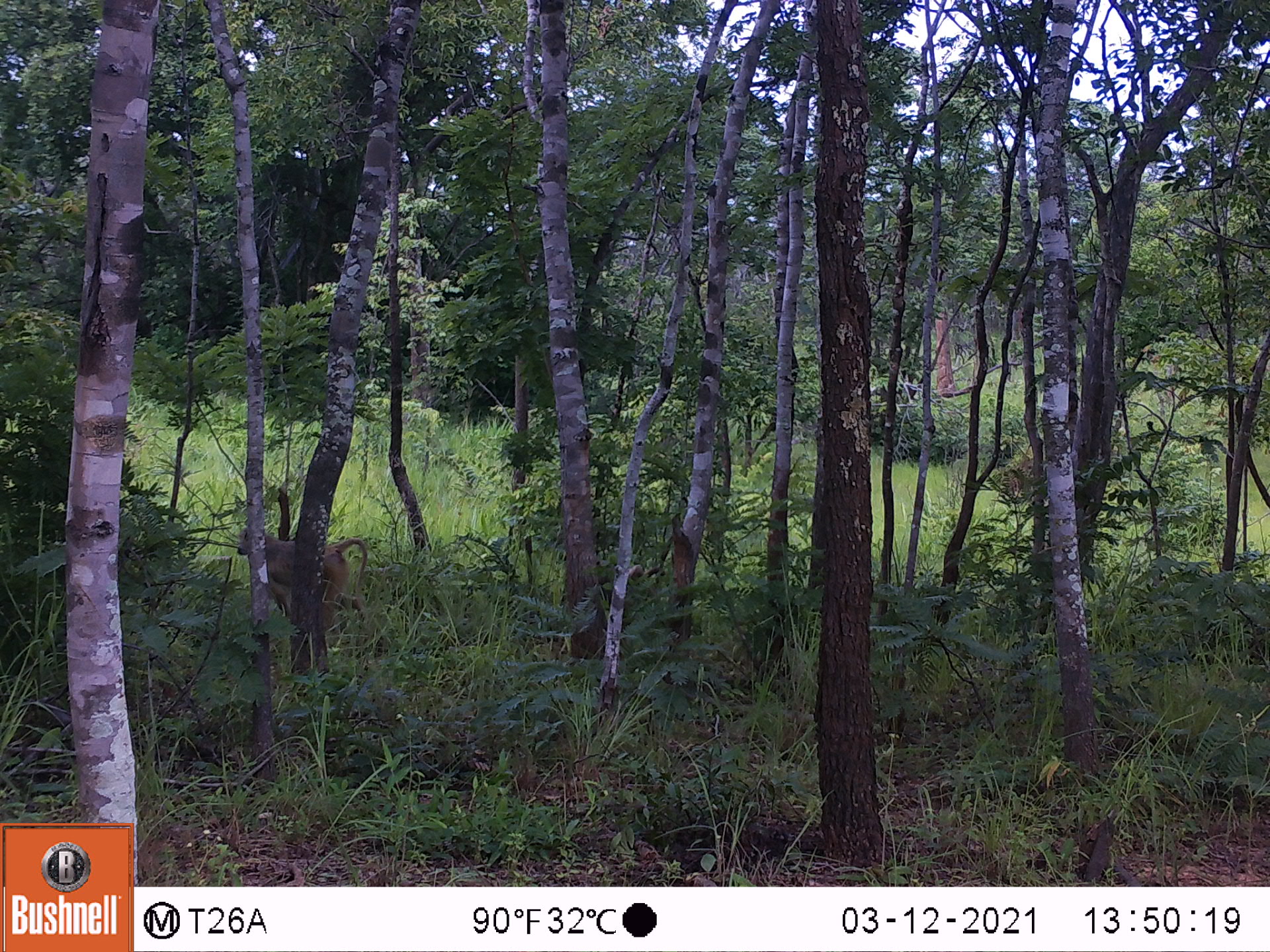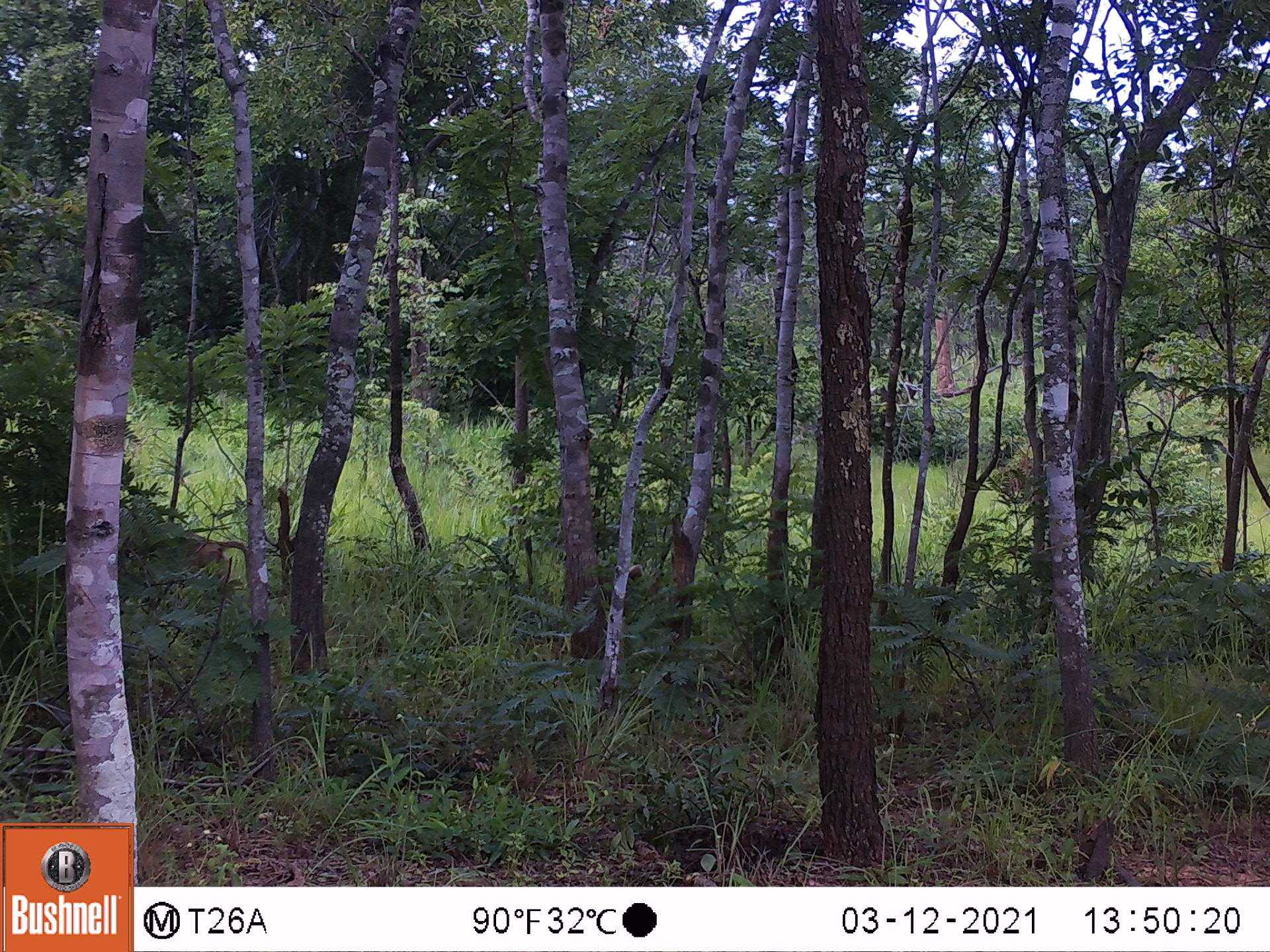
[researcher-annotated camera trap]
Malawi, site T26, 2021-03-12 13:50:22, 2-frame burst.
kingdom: Animalia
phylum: Chordata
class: Mammalia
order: Primates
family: Cercopithecidae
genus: Papio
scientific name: Papio cynocephalus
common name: yellow baboon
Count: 1.